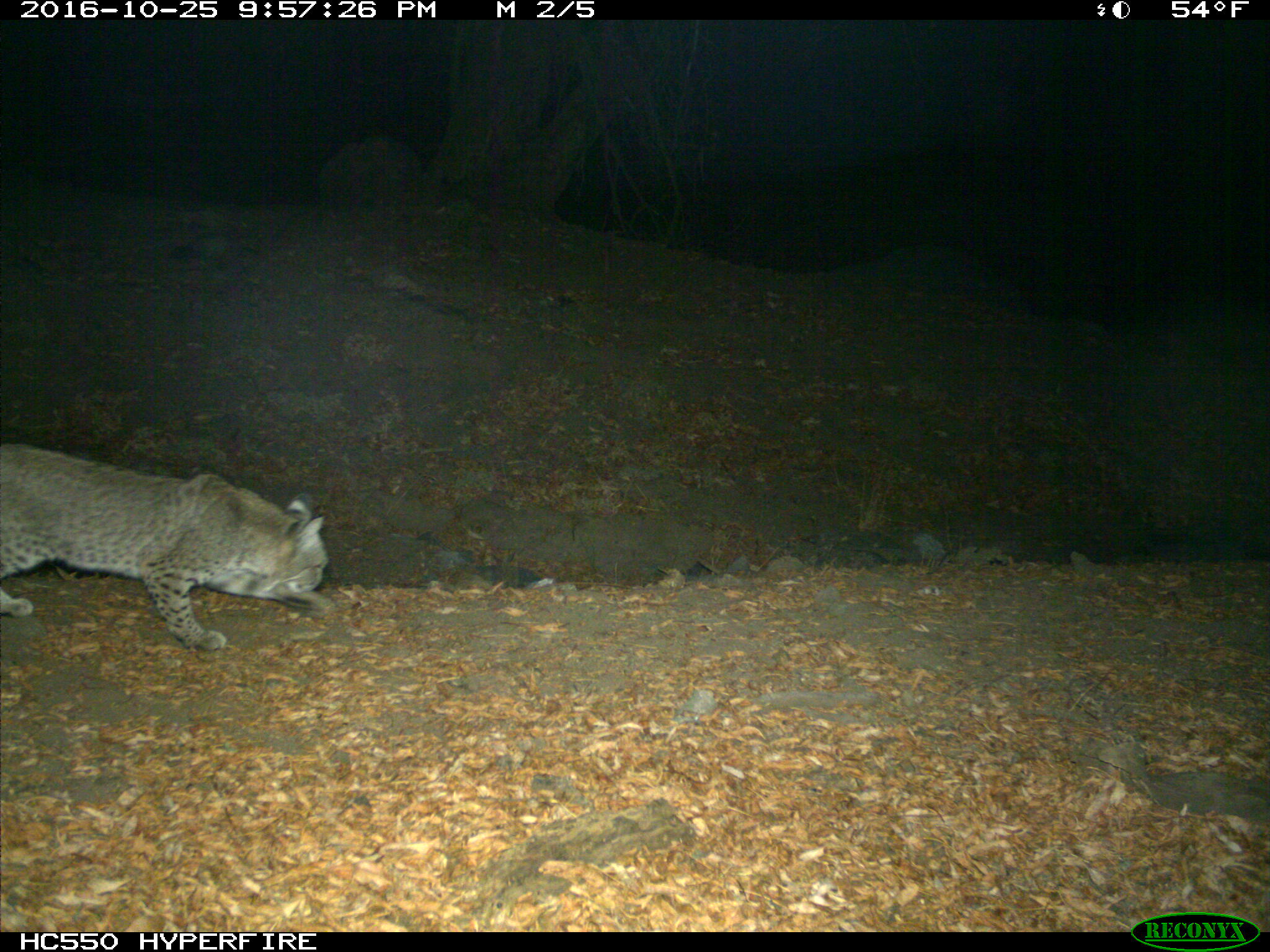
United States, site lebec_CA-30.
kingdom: Animalia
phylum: Chordata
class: Mammalia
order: Carnivora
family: Felidae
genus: Lynx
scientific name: Lynx rufus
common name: bobcat